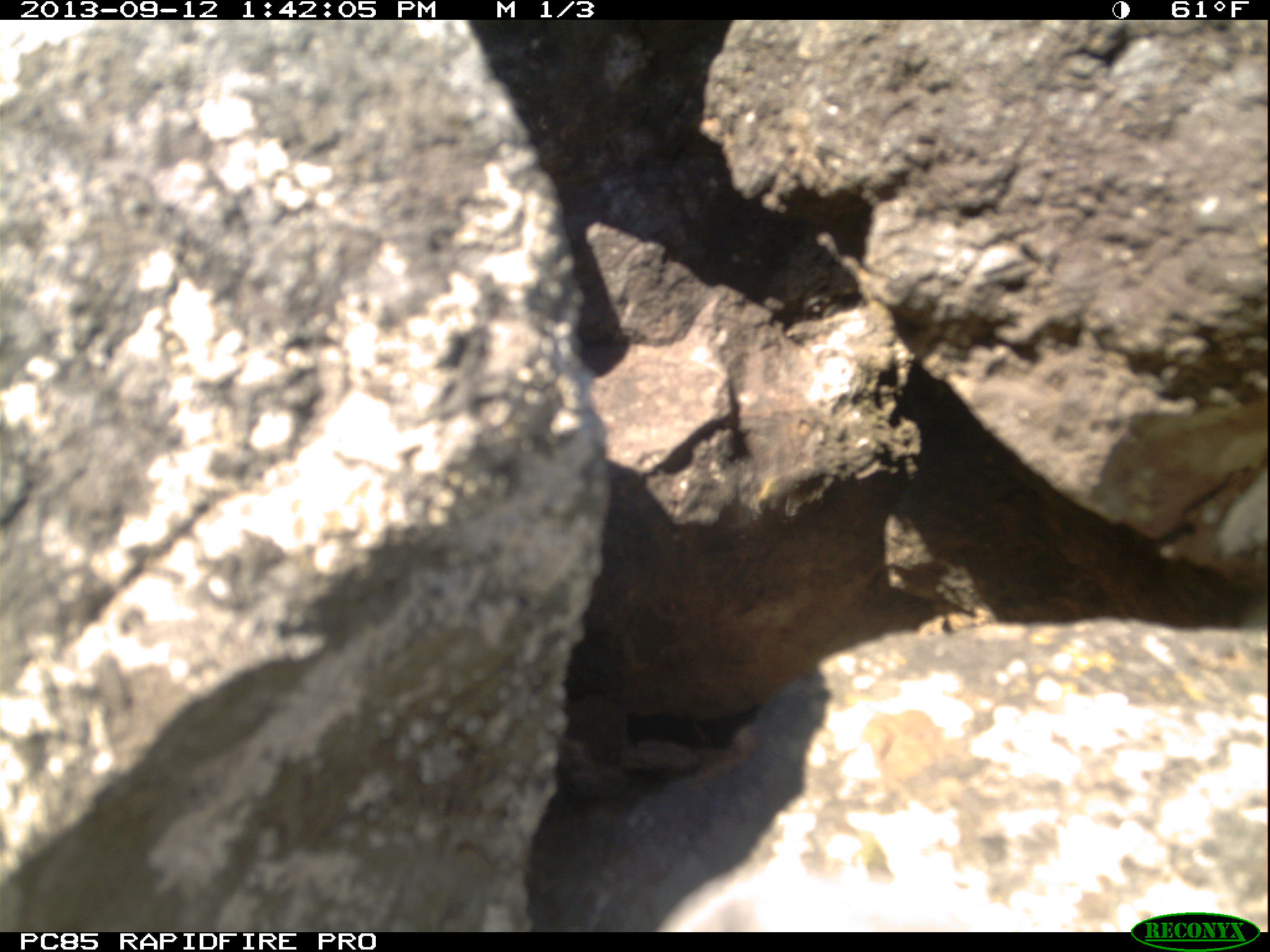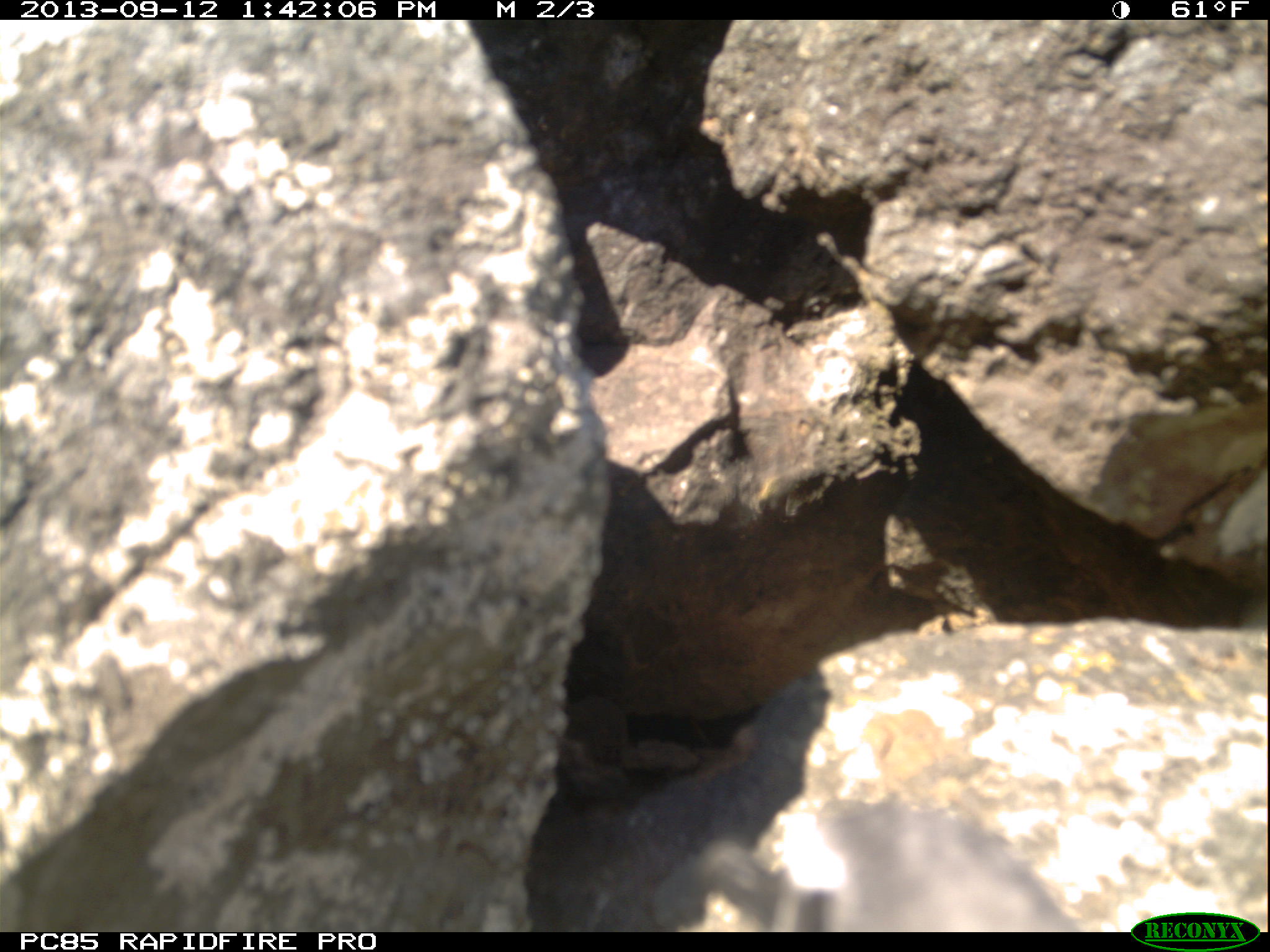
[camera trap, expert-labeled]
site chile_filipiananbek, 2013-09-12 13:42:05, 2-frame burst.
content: unidentified animal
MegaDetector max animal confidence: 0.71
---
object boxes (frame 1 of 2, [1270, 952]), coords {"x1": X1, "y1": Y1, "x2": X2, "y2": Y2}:
unknown: {"x1": 653, "y1": 860, "x2": 1040, "y2": 931}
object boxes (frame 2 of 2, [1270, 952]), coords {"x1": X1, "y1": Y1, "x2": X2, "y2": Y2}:
unknown: {"x1": 660, "y1": 799, "x2": 1076, "y2": 933}